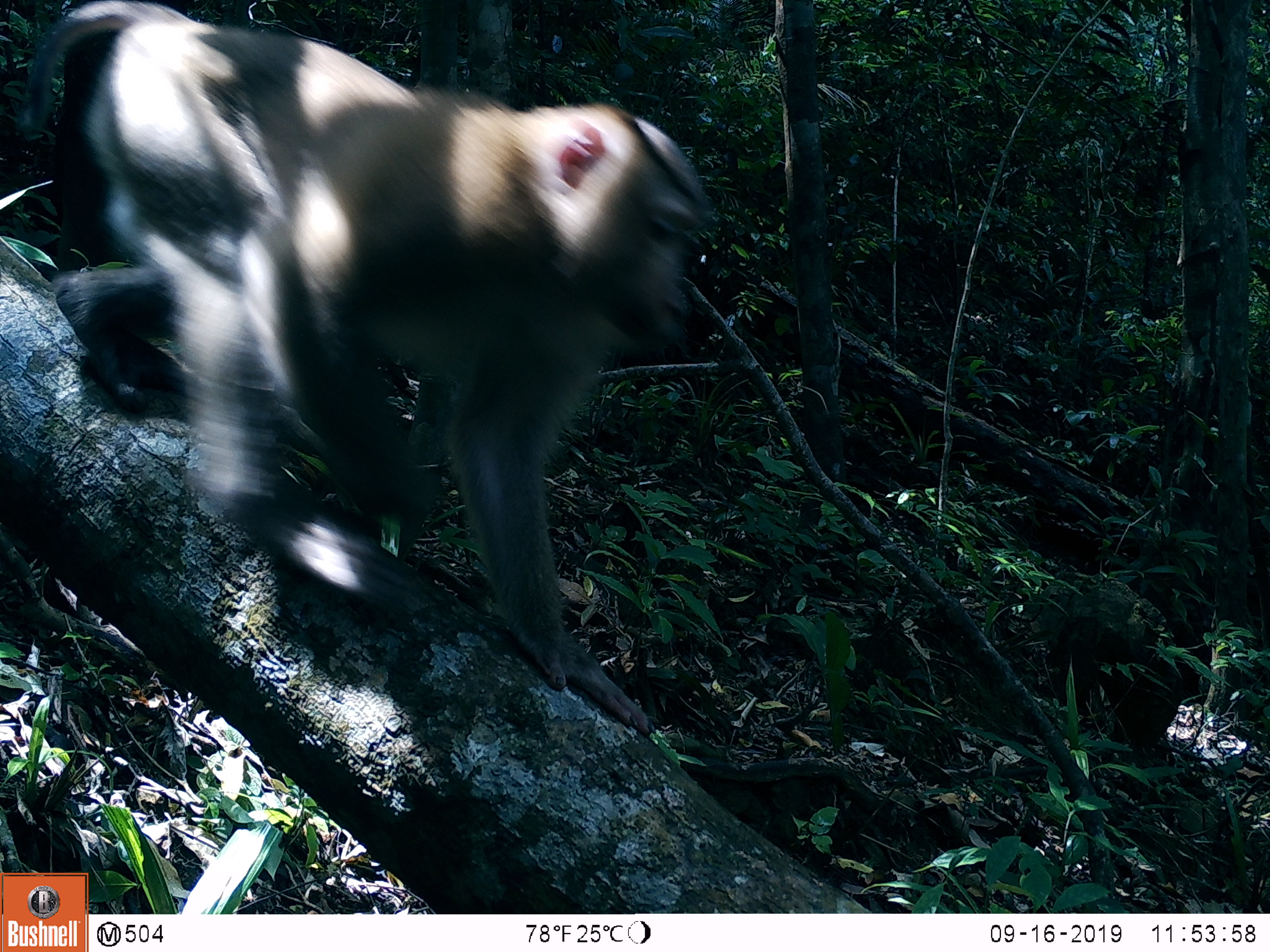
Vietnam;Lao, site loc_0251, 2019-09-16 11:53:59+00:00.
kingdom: Animalia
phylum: Chordata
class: Mammalia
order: Primates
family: Cercopithecidae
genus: Macaca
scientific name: Macaca nemestrina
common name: pig-tailed macaque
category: pig tailed macaque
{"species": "pig tailed macaque (pig-tailed macaque) (Macaca nemestrina)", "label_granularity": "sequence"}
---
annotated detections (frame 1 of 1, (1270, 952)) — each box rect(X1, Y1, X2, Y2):
pig tailed macaque: rect(15, 0, 712, 737)